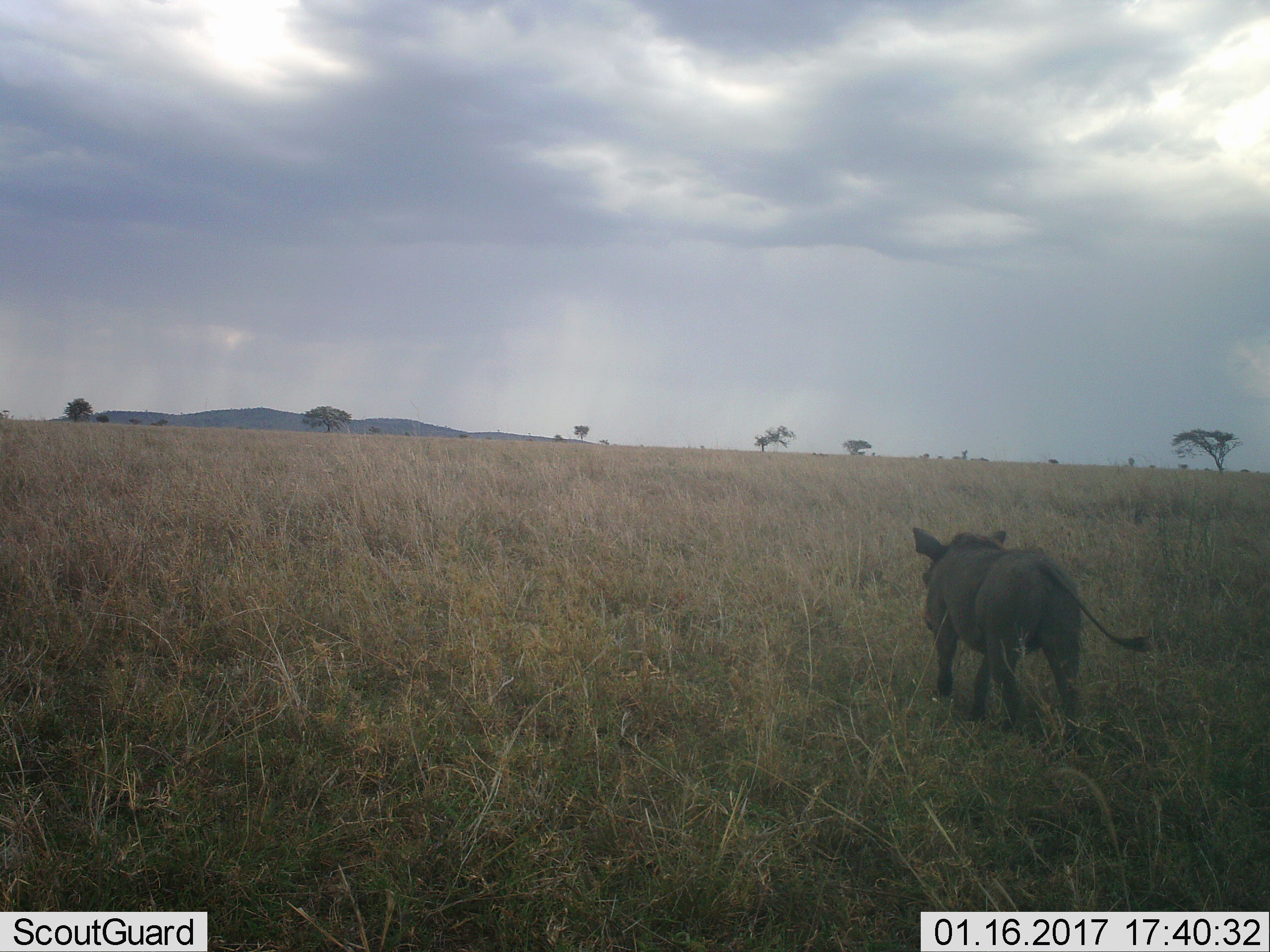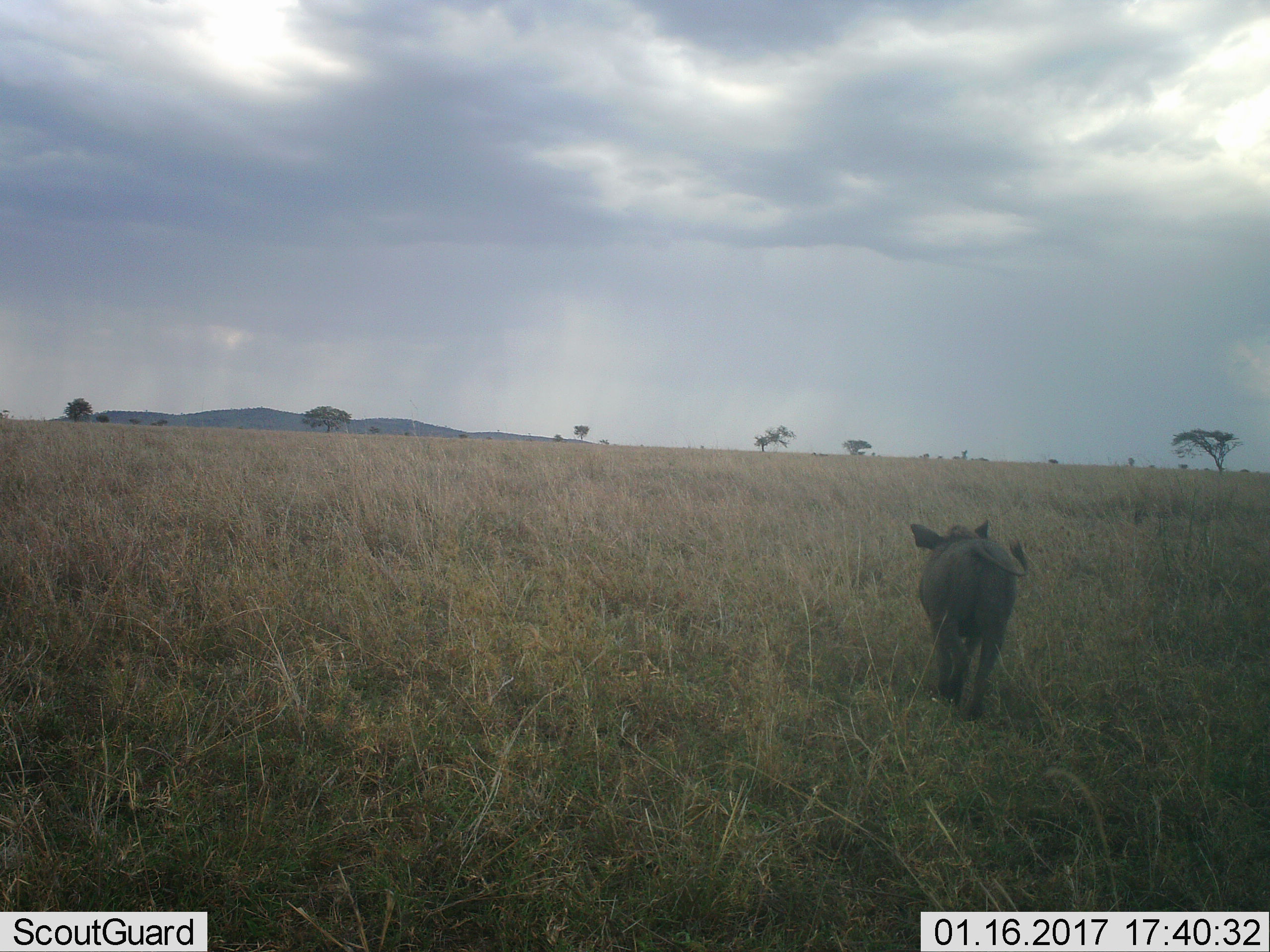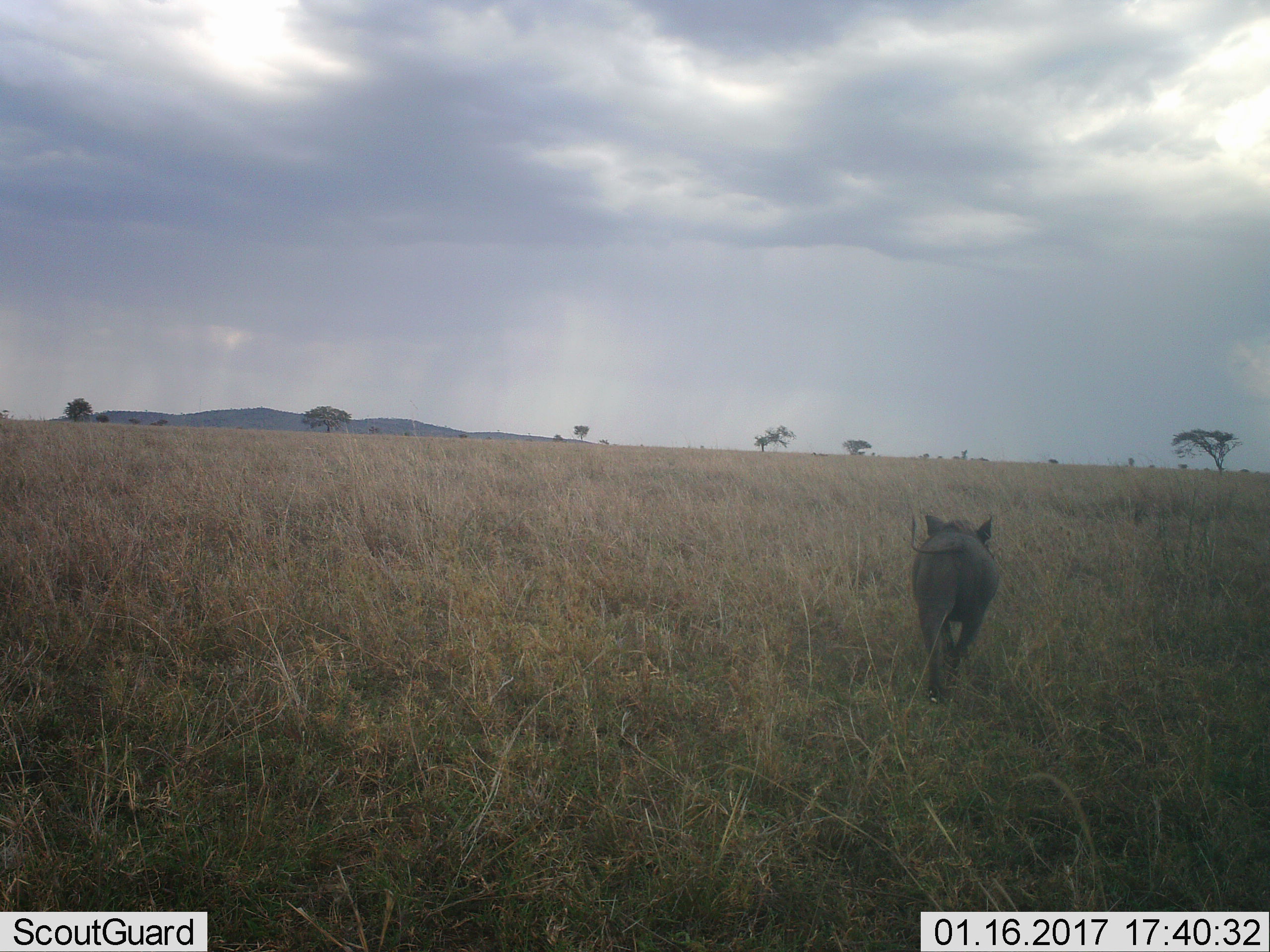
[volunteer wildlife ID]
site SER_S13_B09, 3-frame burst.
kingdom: Animalia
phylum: Chordata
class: Mammalia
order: Artiodactyla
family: Suidae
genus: Phacochoerus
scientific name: Phacochoerus africanus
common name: warthog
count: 1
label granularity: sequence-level